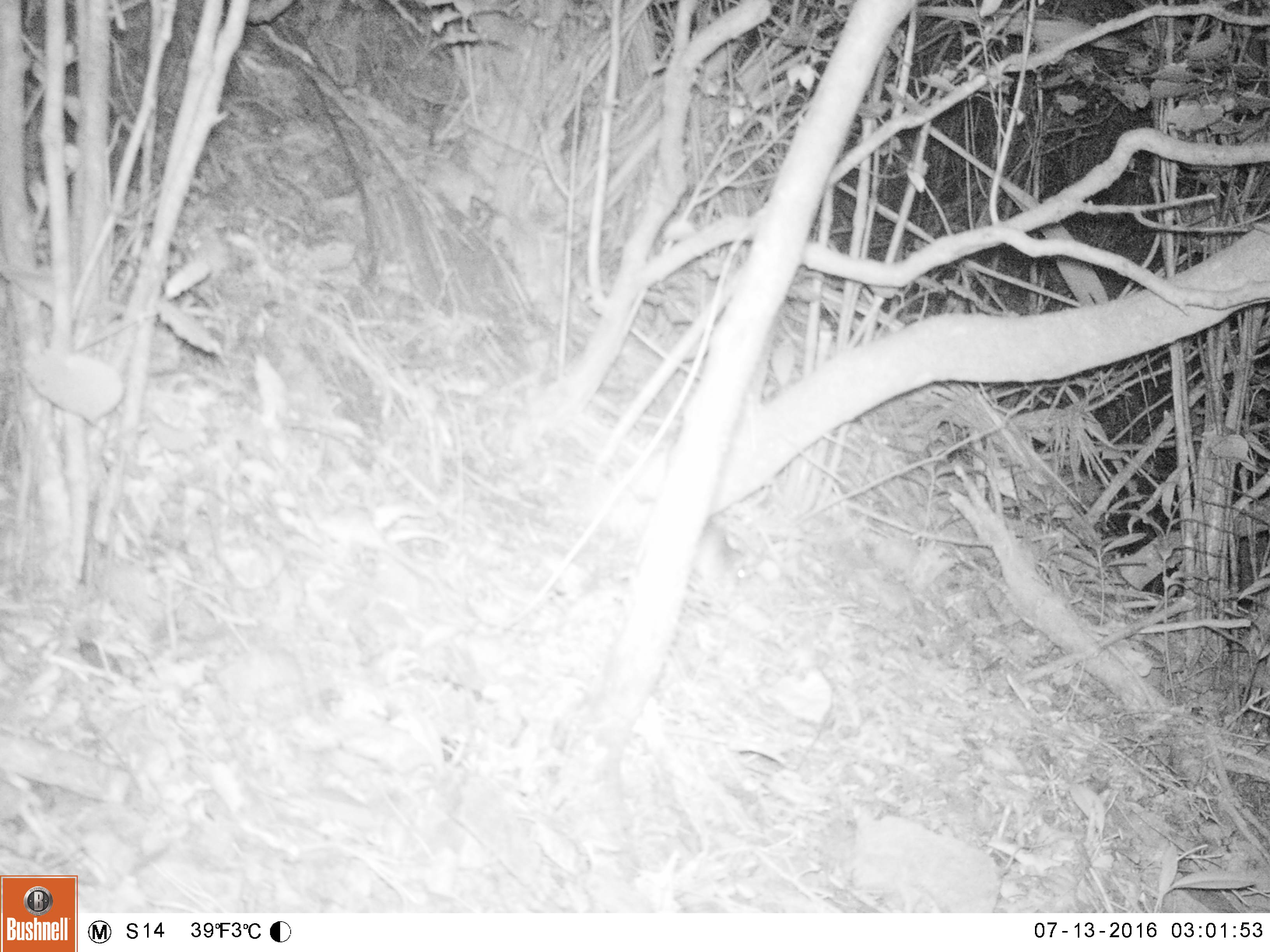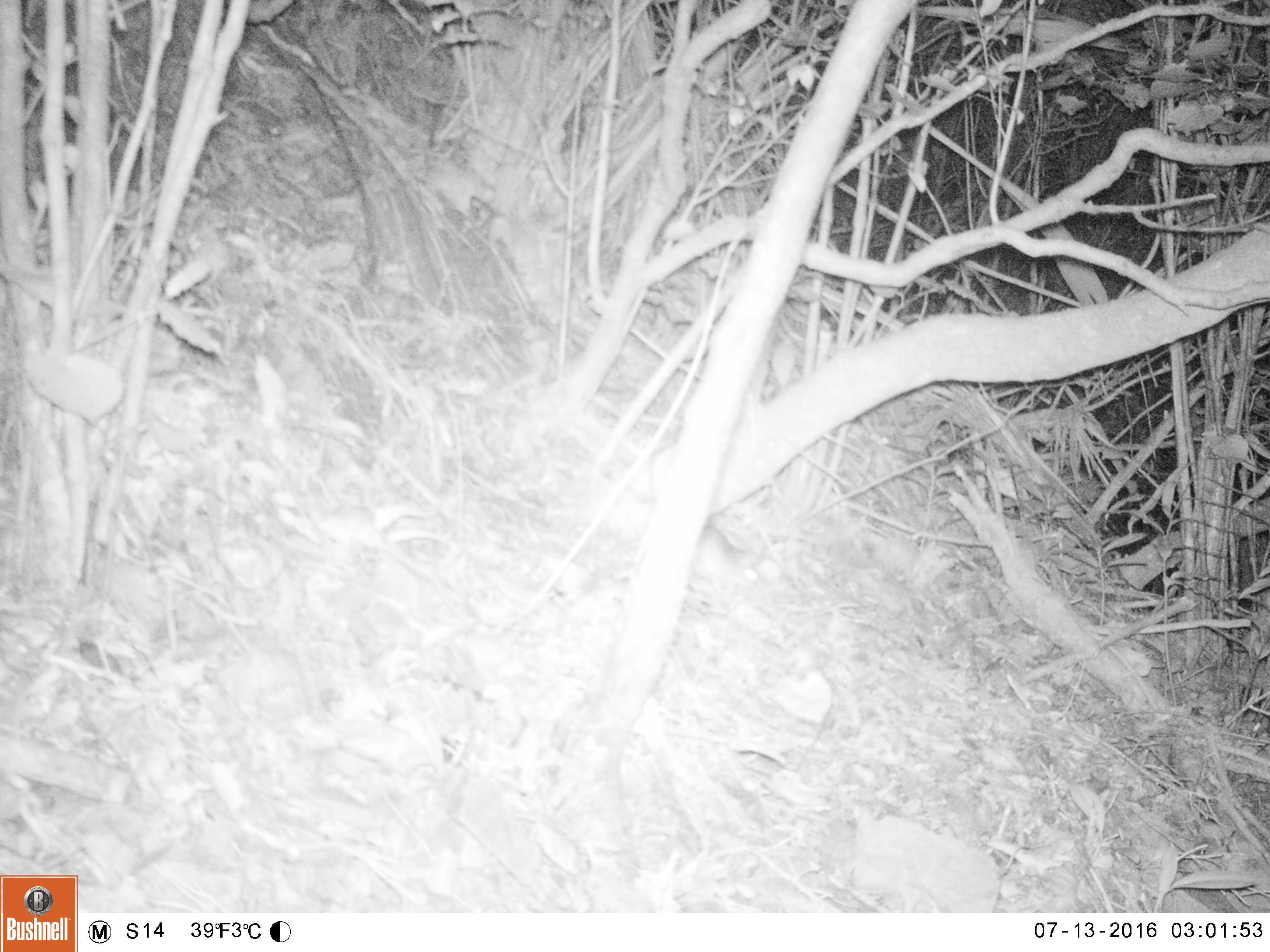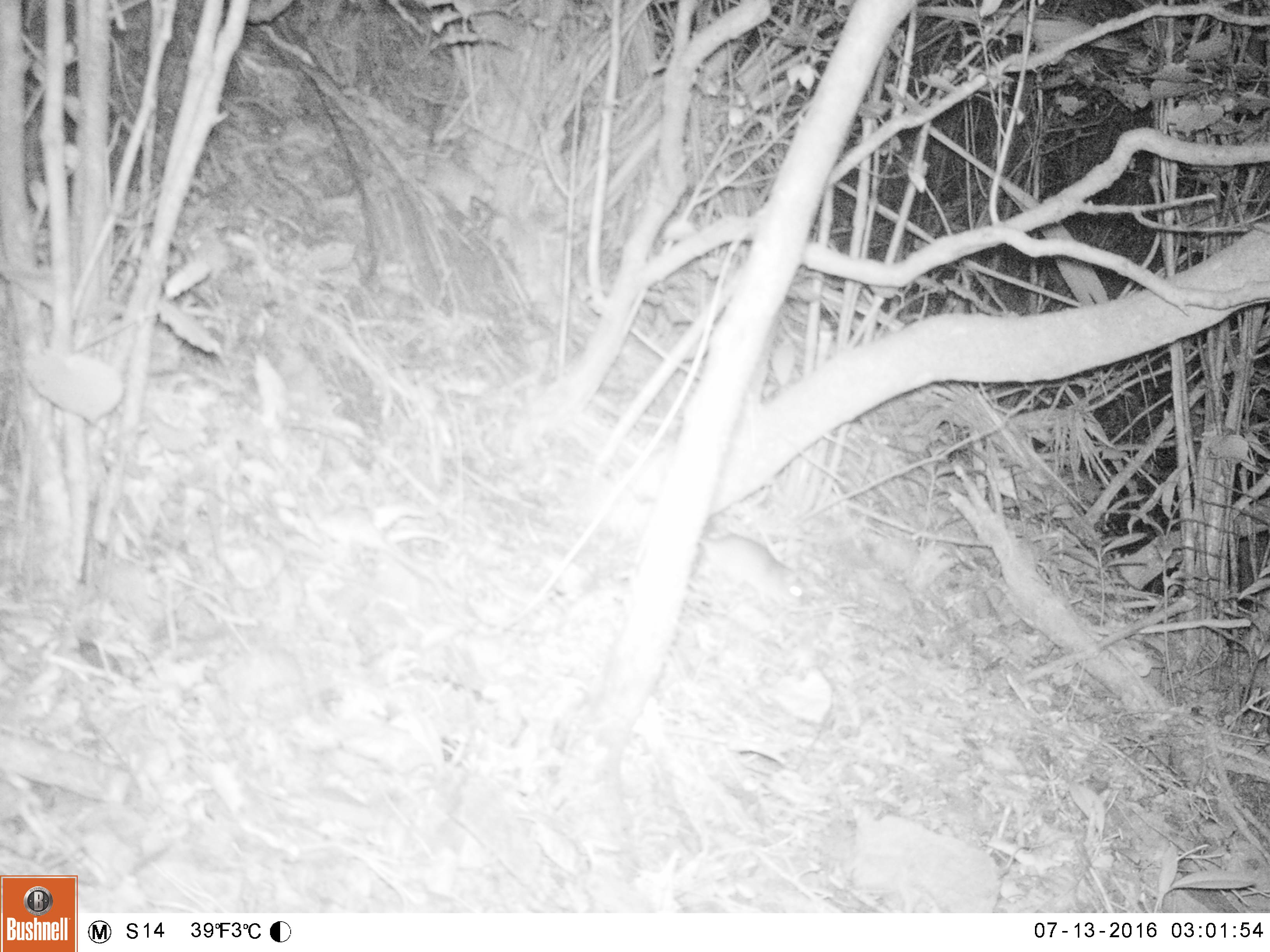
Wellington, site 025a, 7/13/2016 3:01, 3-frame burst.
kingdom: Animalia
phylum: Chordata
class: Mammalia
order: Rodentia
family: Muridae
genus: Rattus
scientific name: Rattus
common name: rat